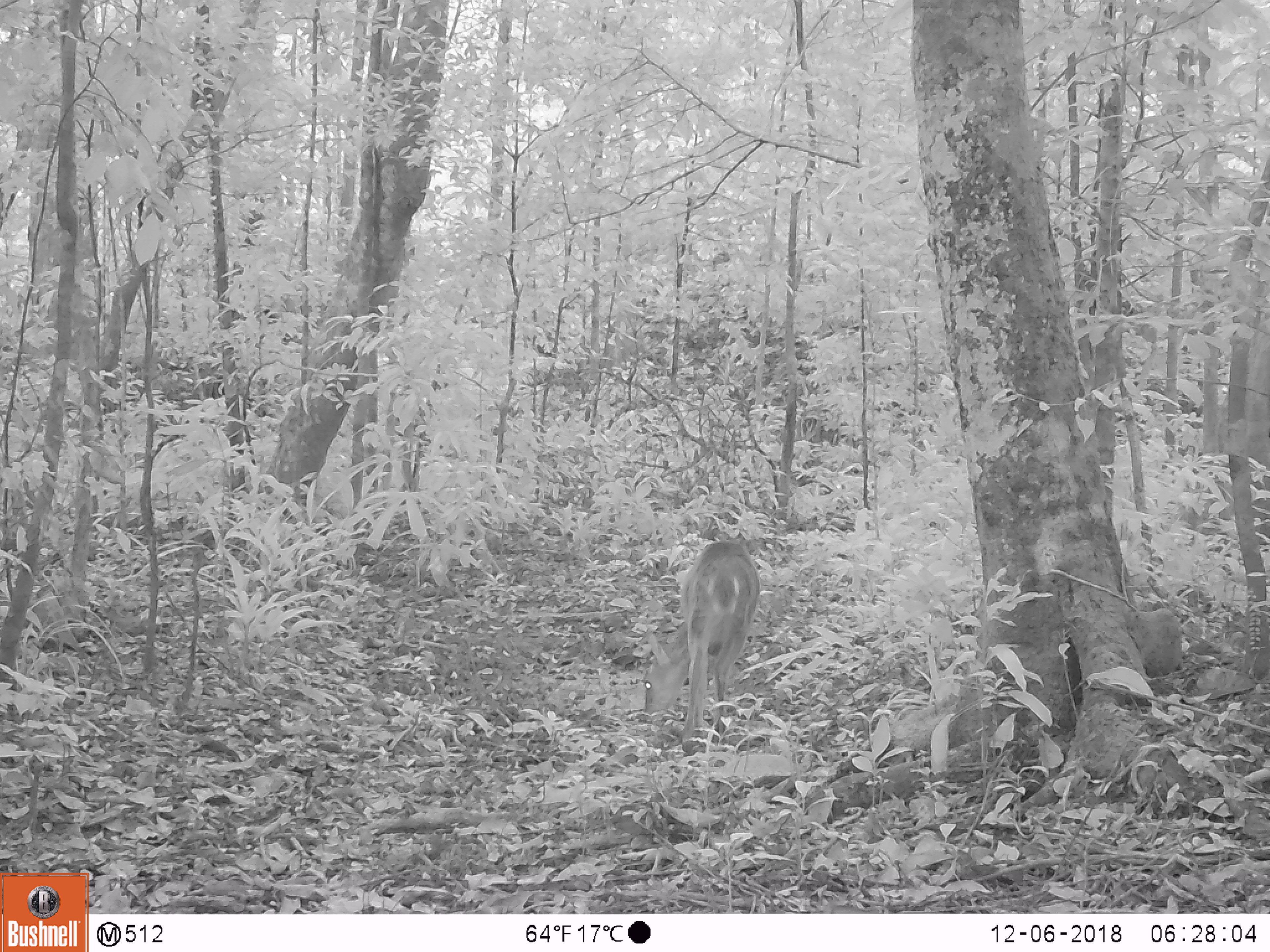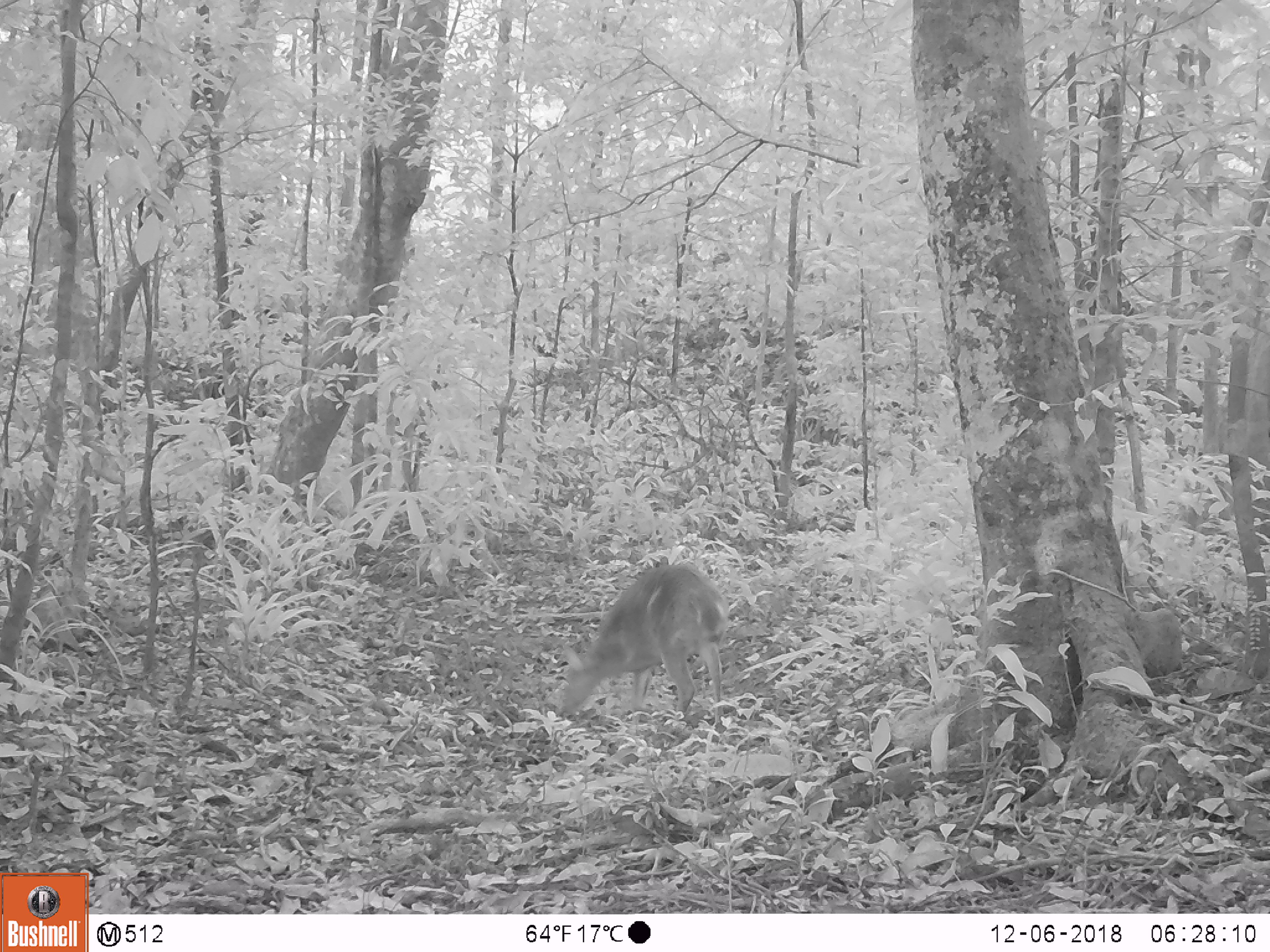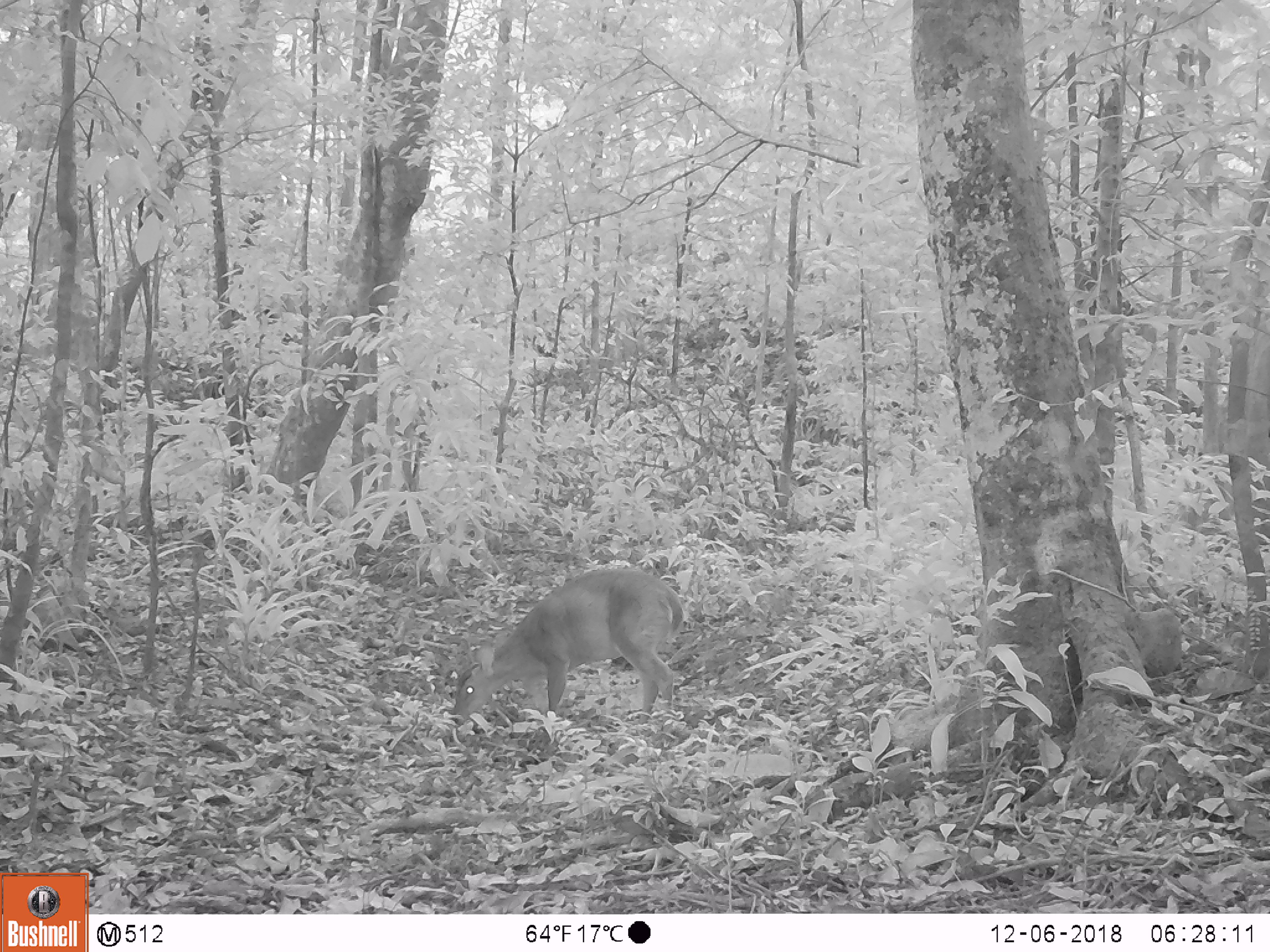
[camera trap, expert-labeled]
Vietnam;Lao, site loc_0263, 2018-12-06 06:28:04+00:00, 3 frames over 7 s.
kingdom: Animalia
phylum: Chordata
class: Mammalia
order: Artiodactyla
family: Cervidae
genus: Muntiacus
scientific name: Muntiacus vuquangensis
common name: large-antlered muntjac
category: large antlered muntjac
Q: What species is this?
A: Large antlered muntjac (large-antlered muntjac) (Muntiacus vuquangensis).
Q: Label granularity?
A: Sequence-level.